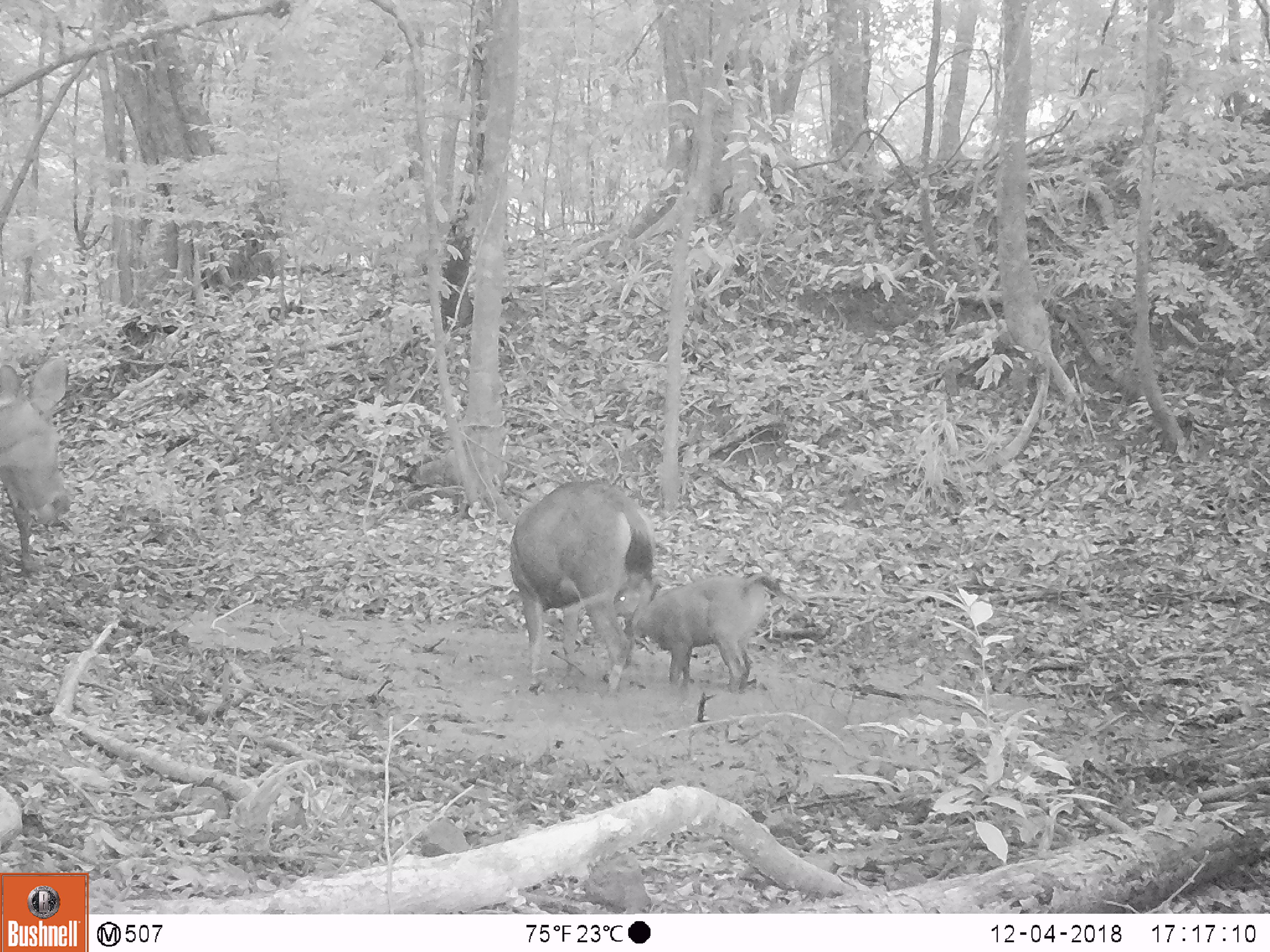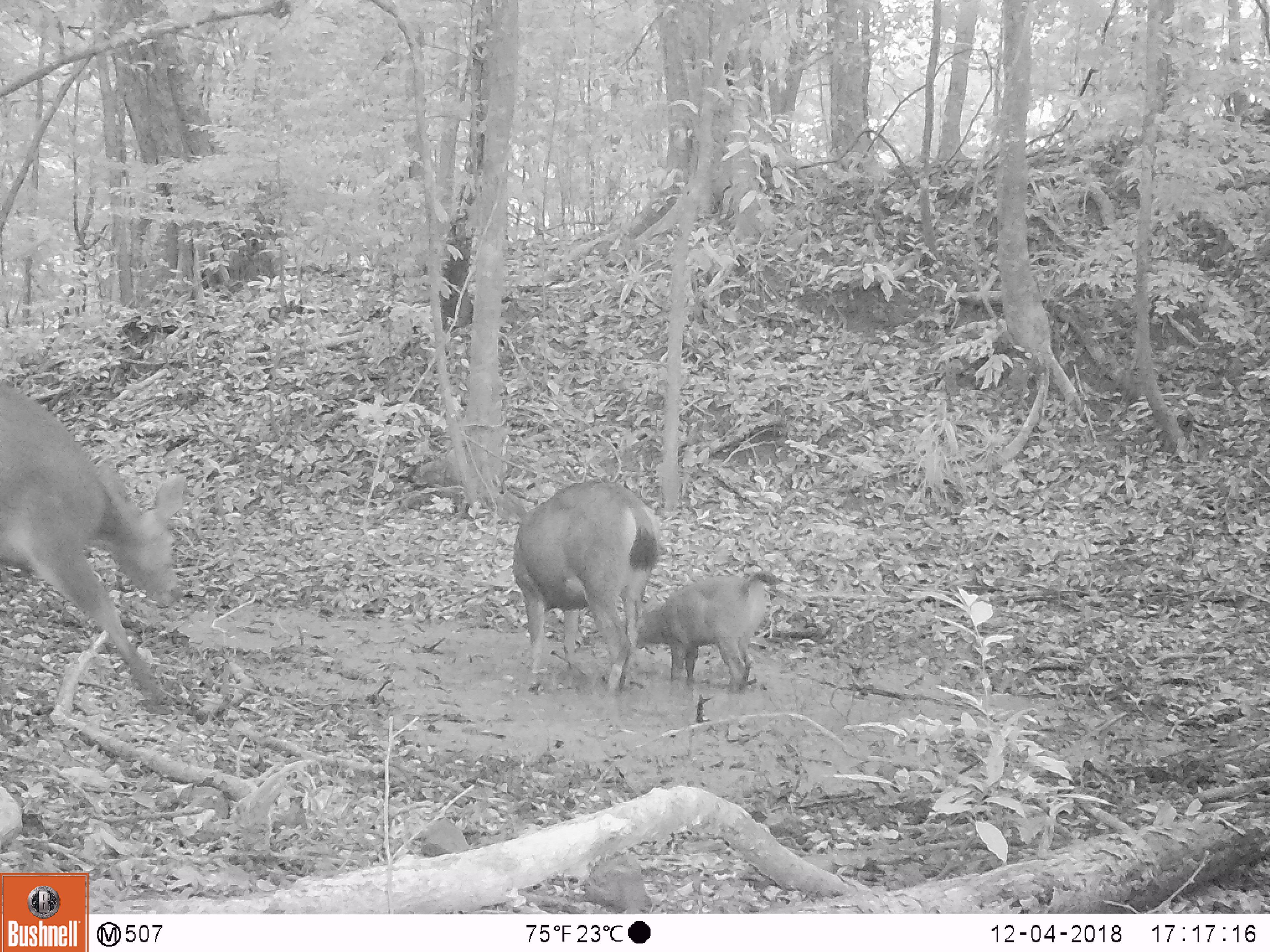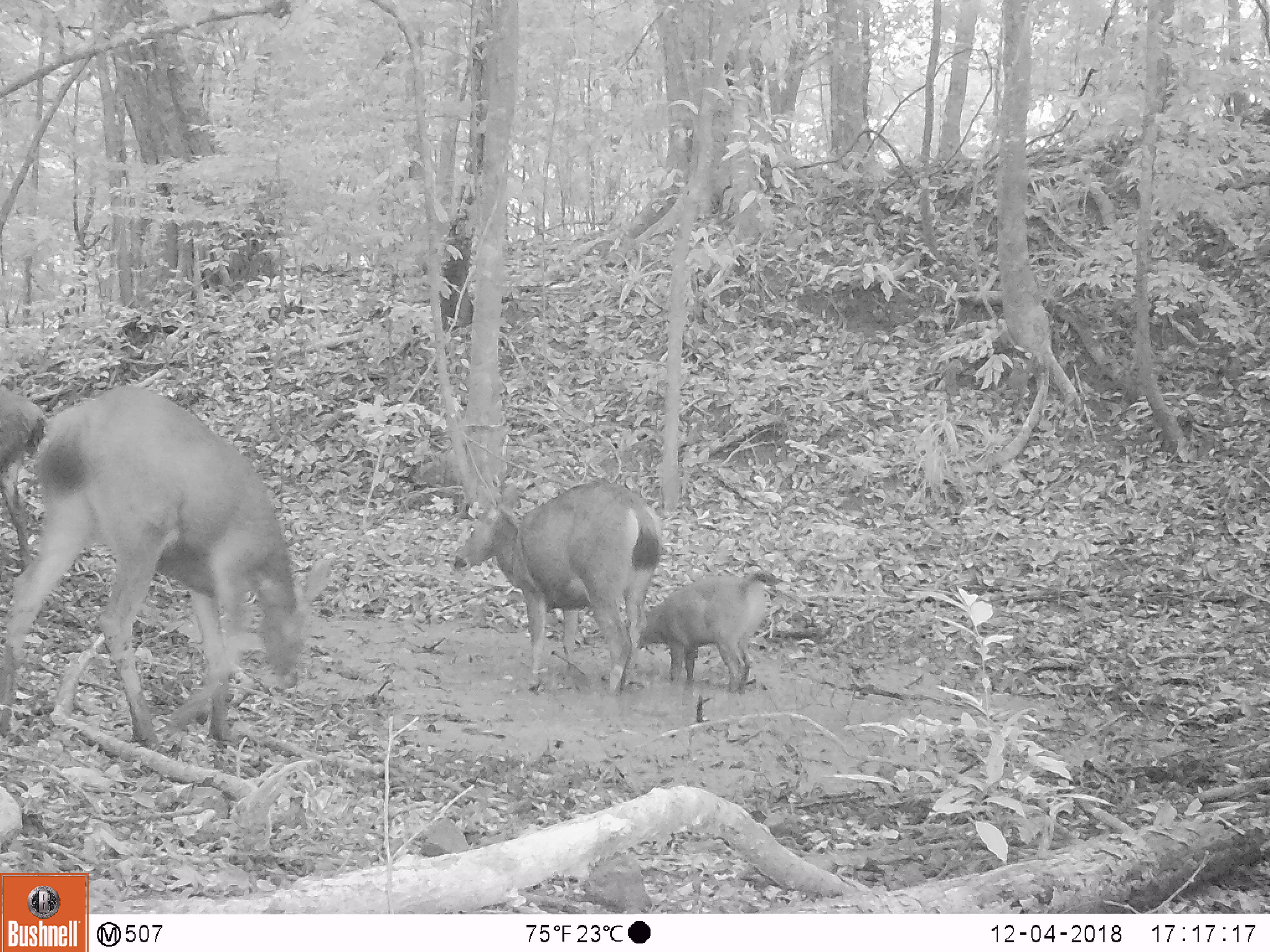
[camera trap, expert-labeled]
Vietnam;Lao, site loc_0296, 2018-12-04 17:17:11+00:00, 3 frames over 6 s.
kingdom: Animalia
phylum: Chordata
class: Mammalia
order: Artiodactyla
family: Cervidae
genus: Rusa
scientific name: Rusa unicolor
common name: sambar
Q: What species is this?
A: Sambar (Rusa unicolor).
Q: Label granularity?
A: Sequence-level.